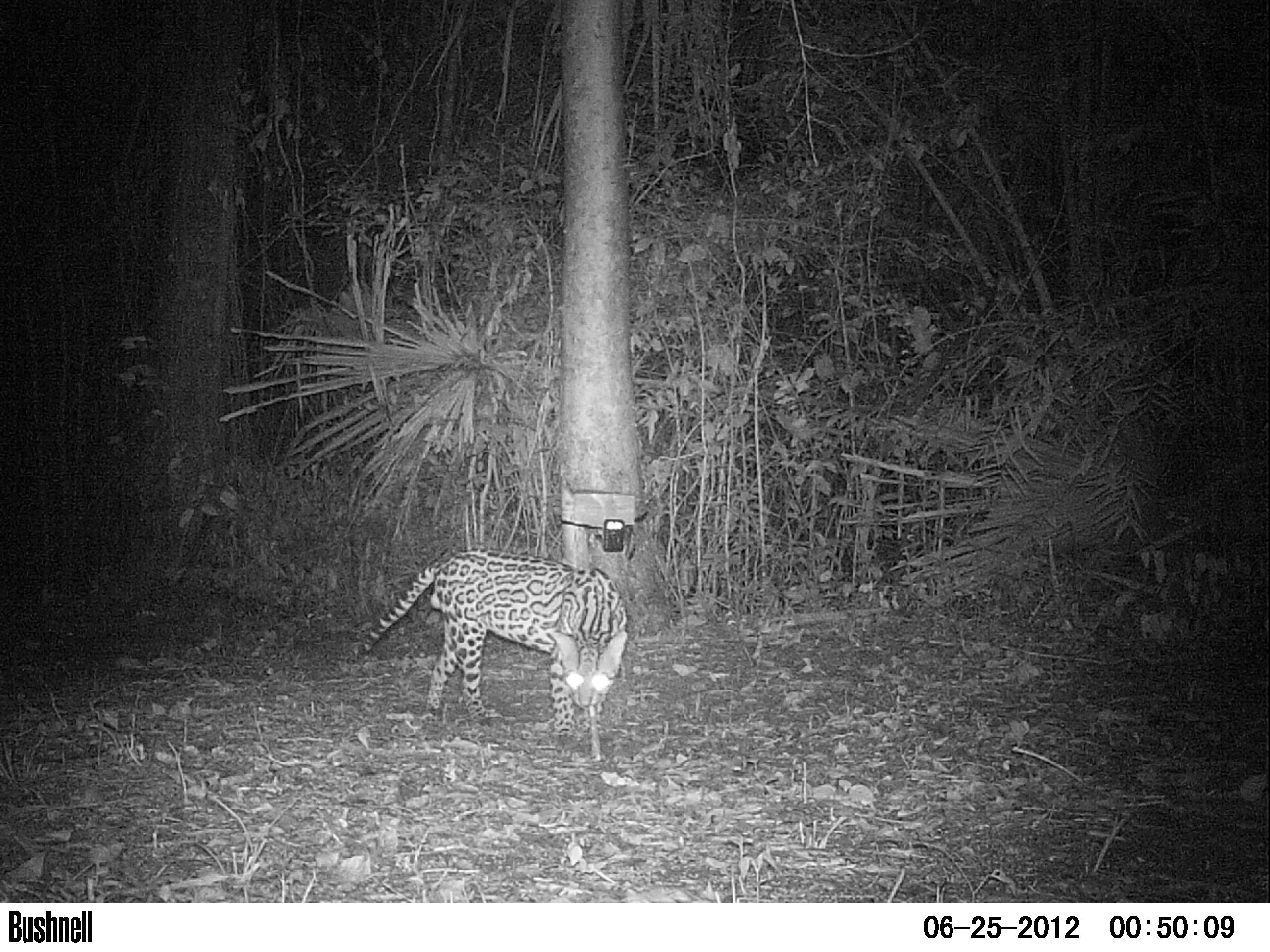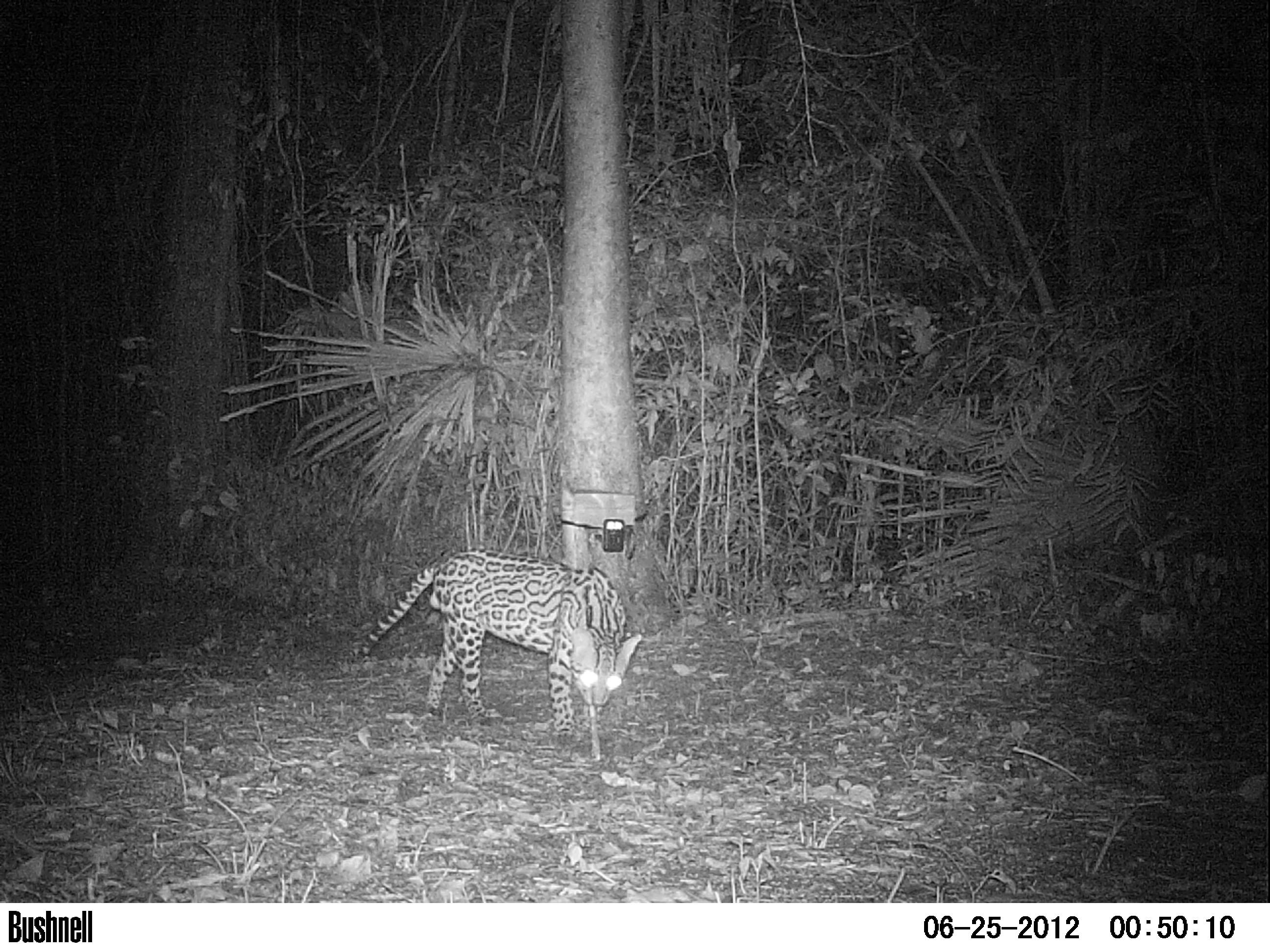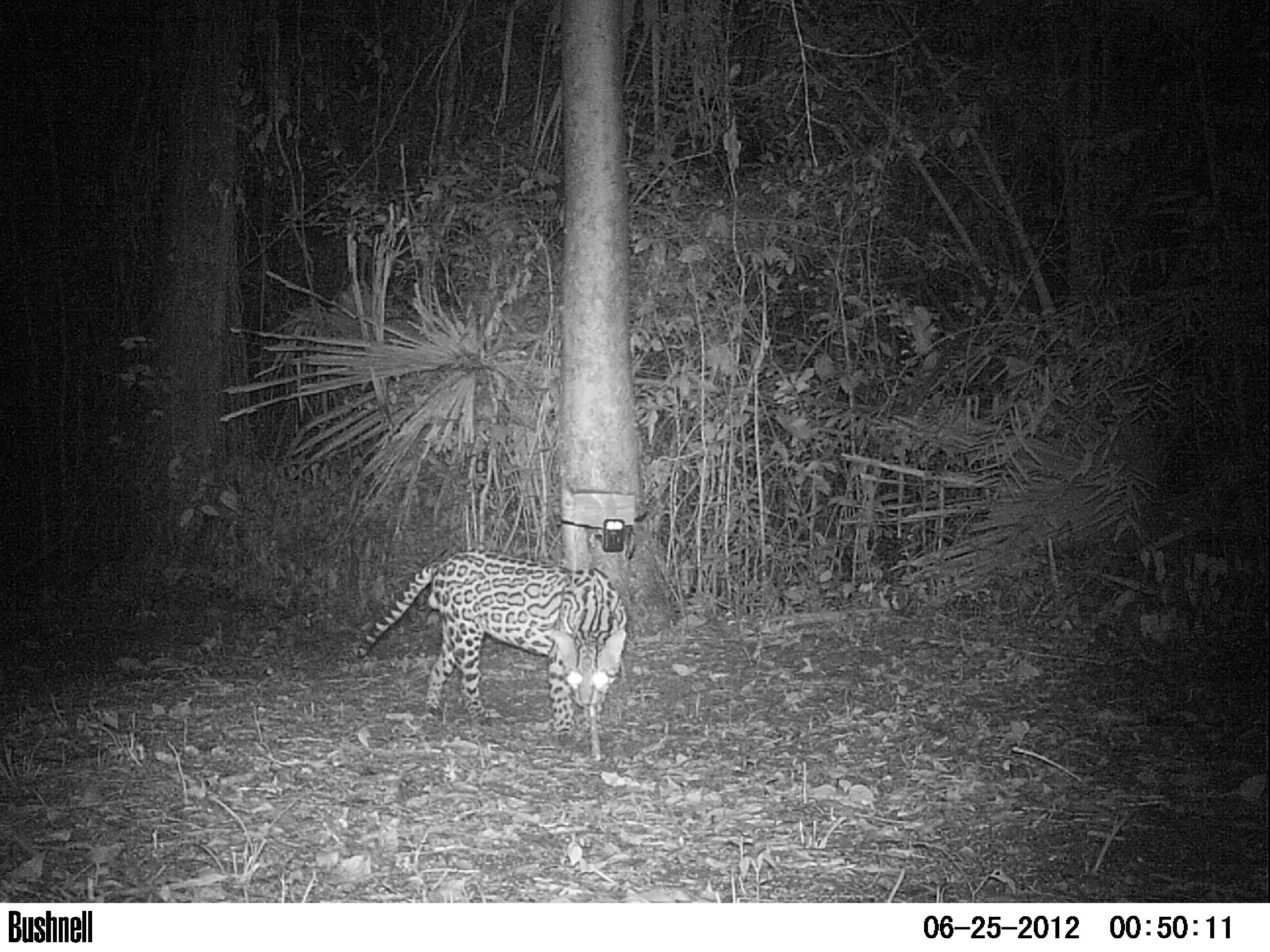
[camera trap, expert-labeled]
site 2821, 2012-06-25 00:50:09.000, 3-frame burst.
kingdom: Animalia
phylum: Chordata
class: Mammalia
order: Carnivora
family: Felidae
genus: Leopardus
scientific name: Leopardus pardalis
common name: ocelot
Leopardus pardalis (ocelot), count 1, age adult, sex male.